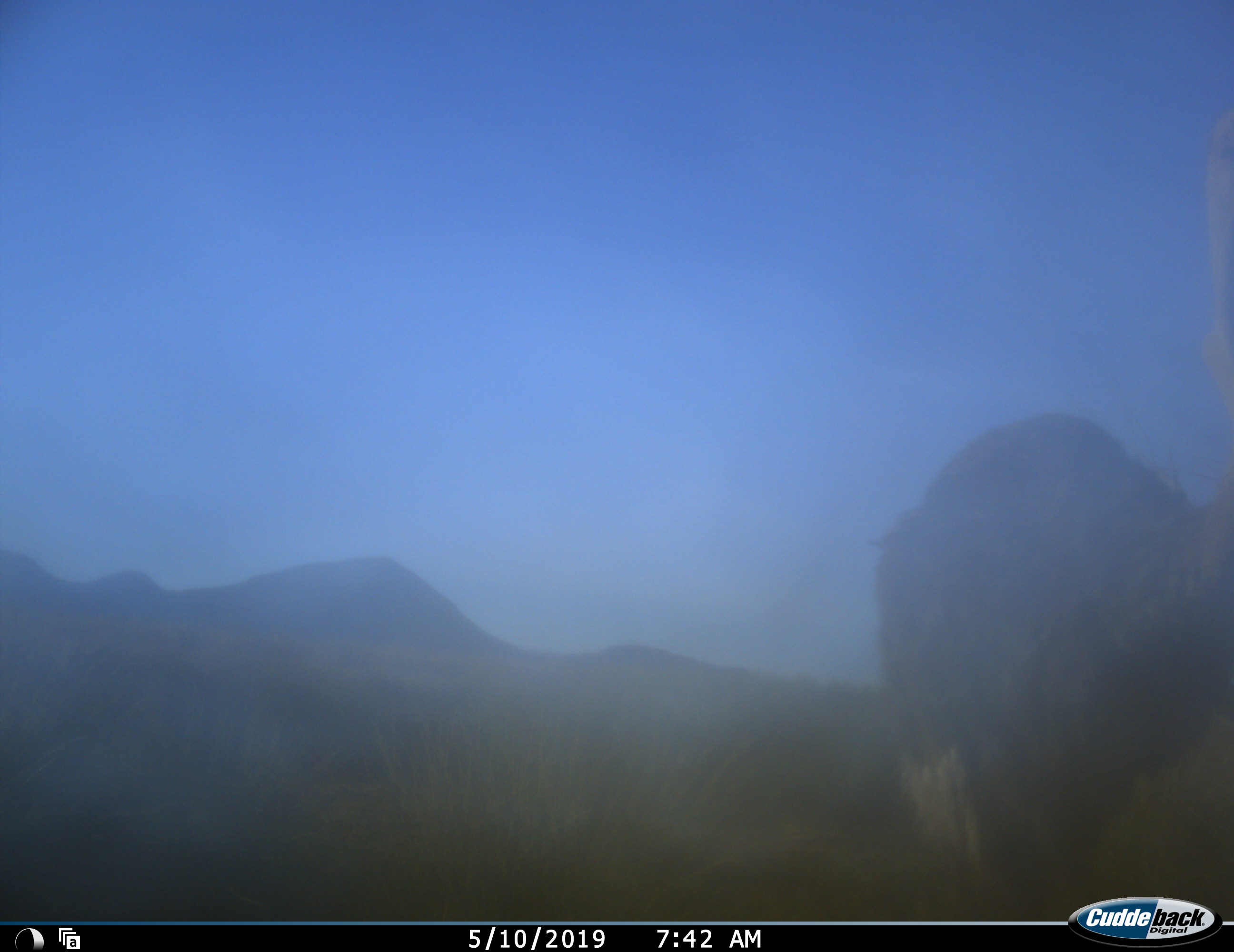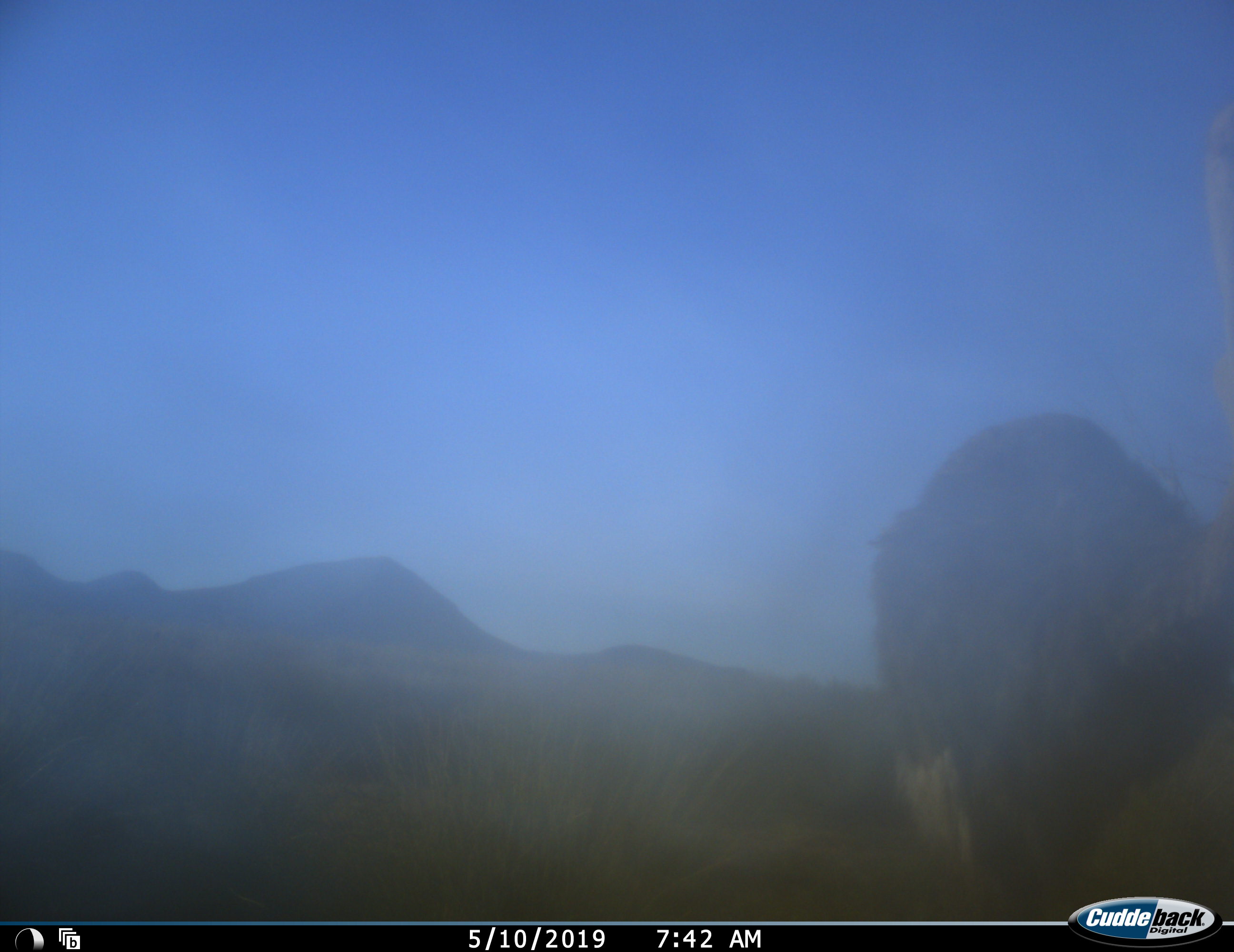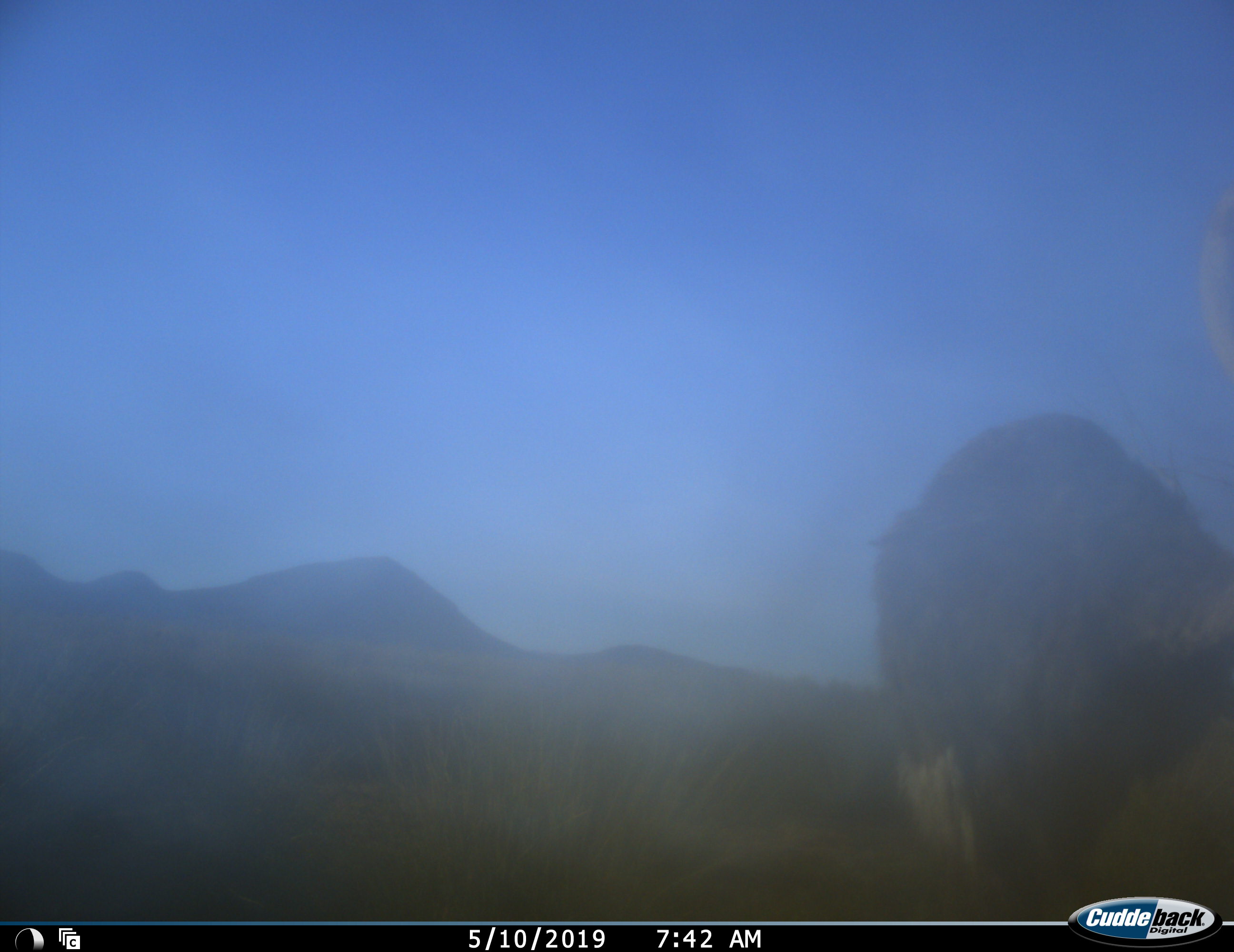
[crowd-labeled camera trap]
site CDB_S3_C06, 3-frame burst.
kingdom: Animalia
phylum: Chordata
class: Aves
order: Struthioniformes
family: Struthionidae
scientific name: Struthionidae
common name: ostrich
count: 1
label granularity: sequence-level